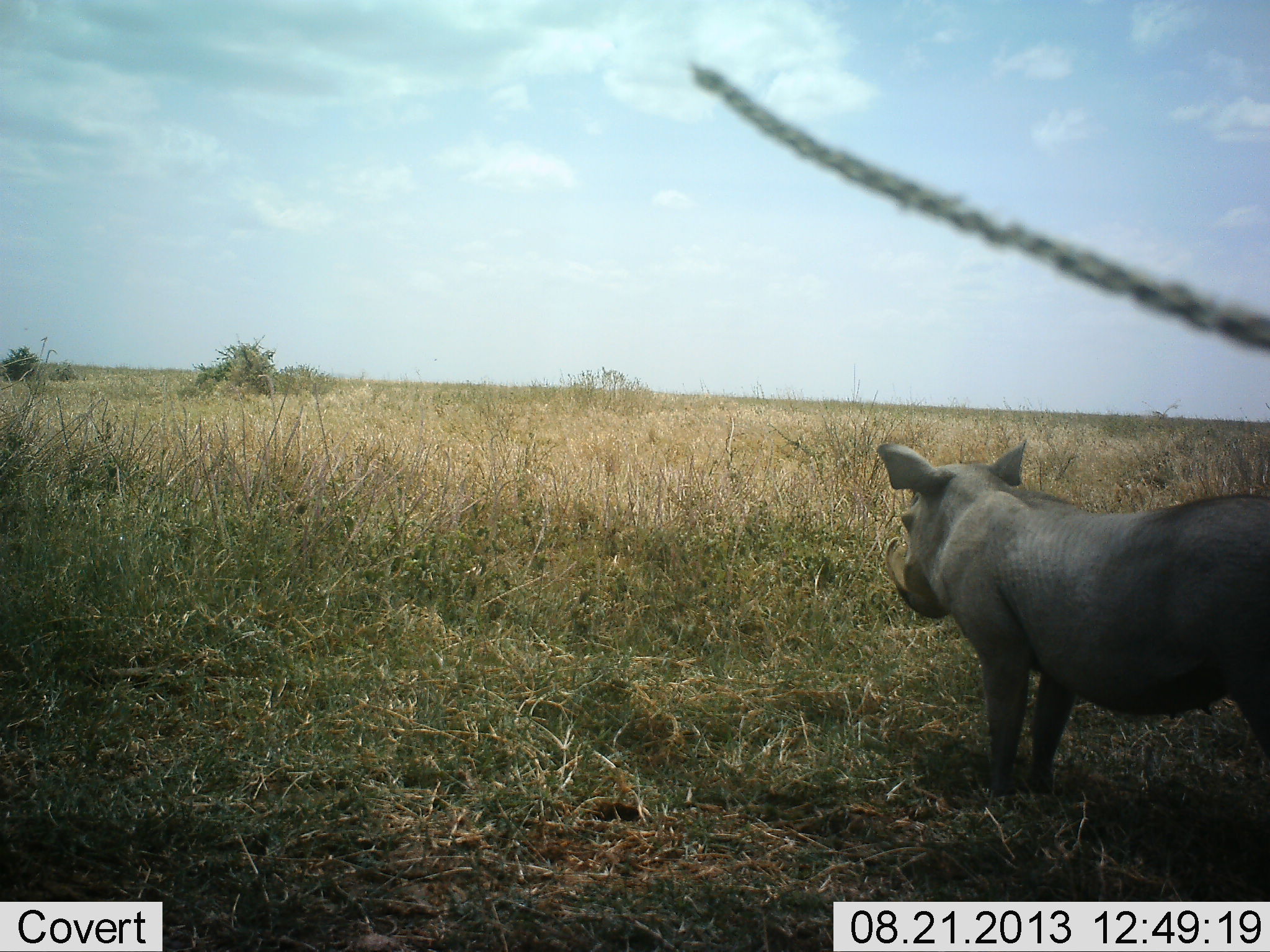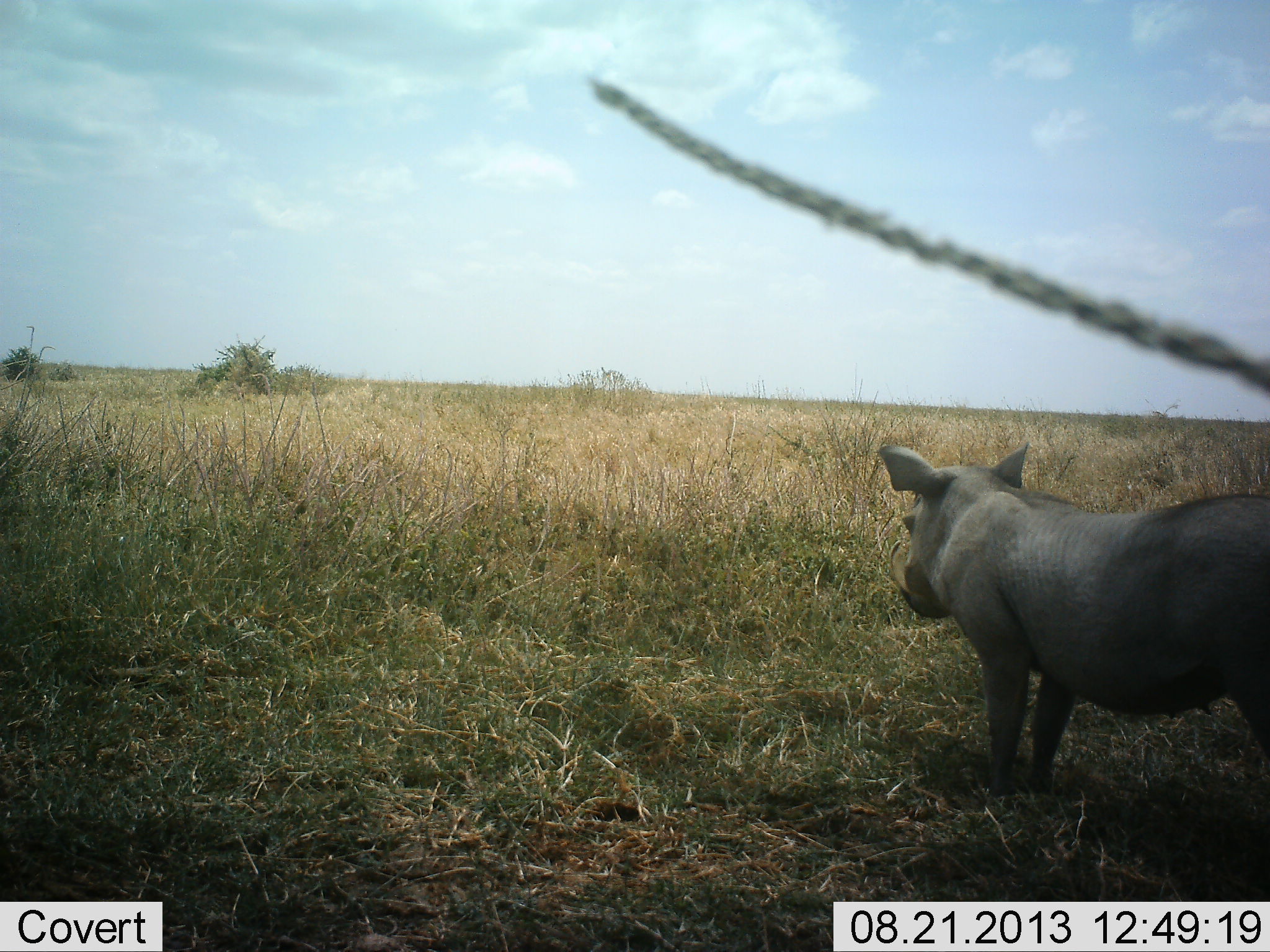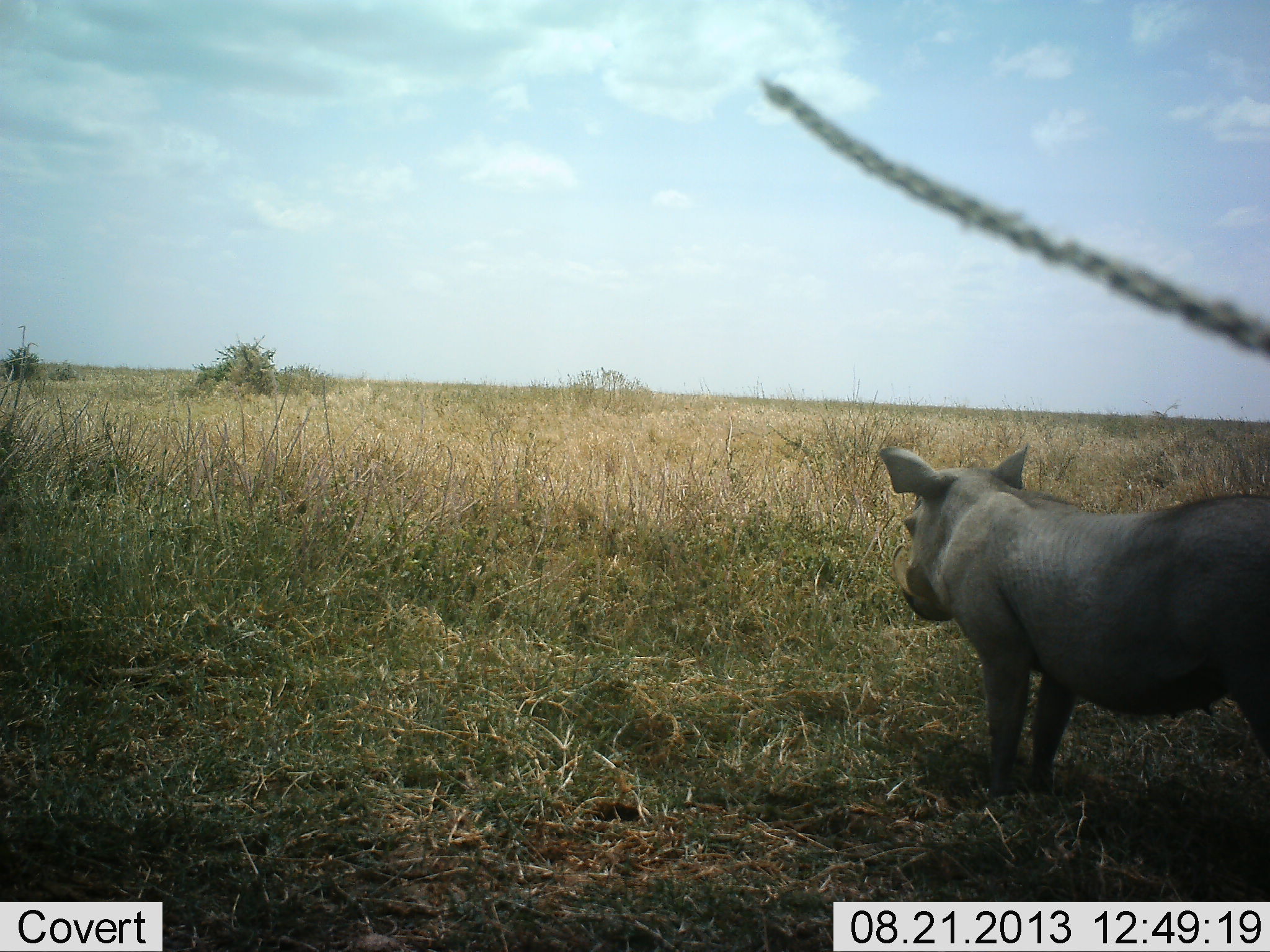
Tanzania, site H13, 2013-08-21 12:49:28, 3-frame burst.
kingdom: Animalia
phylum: Chordata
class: Mammalia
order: Artiodactyla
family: Suidae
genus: Phacochoerus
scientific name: Phacochoerus africanus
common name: warthog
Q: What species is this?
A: Warthog (Phacochoerus africanus).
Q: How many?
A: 1.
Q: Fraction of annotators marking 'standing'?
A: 100%.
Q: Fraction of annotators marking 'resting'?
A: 0%.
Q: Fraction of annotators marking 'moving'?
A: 0%.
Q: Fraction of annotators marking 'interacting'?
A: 0%.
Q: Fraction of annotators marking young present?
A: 0%.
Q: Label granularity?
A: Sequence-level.